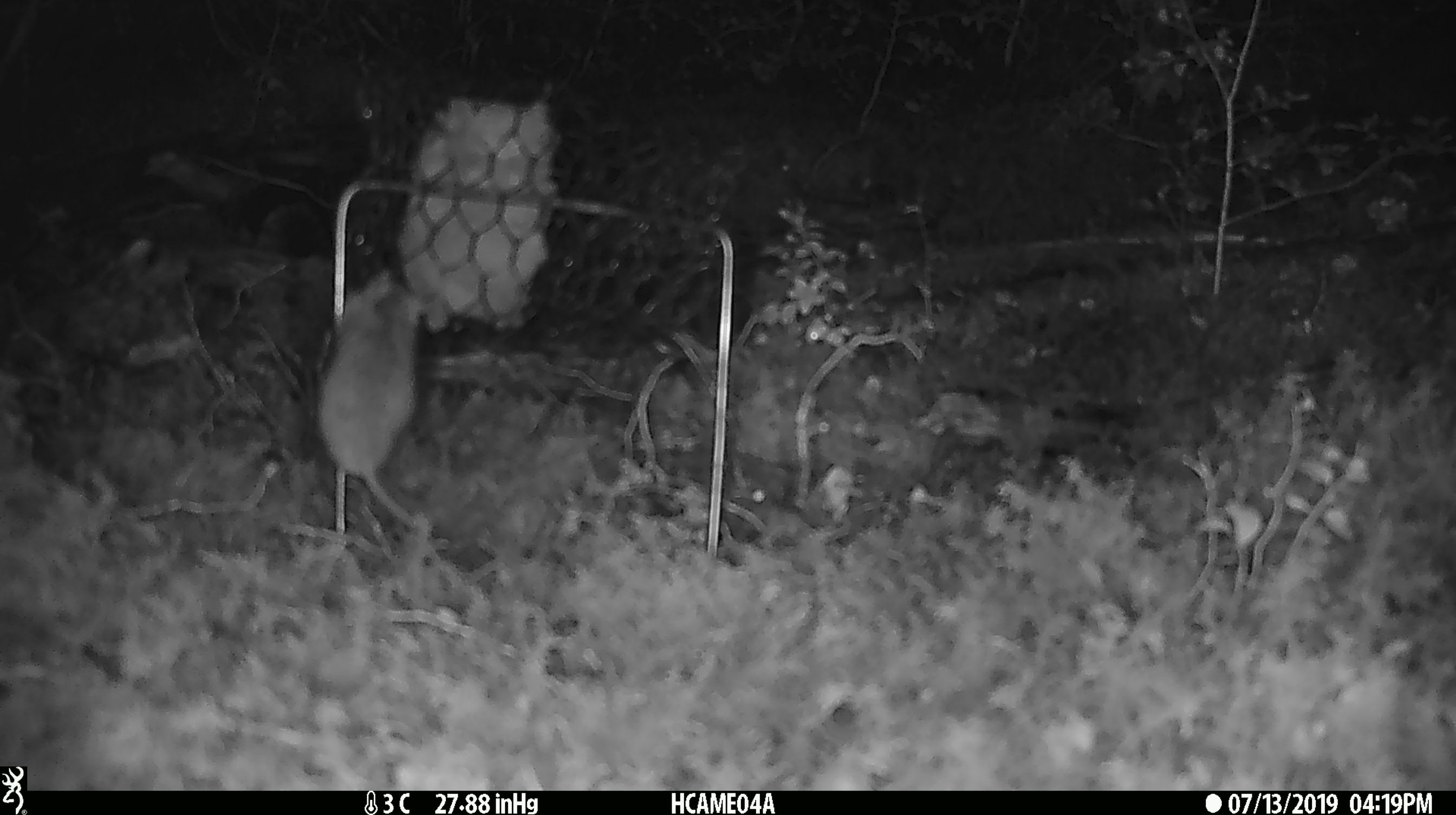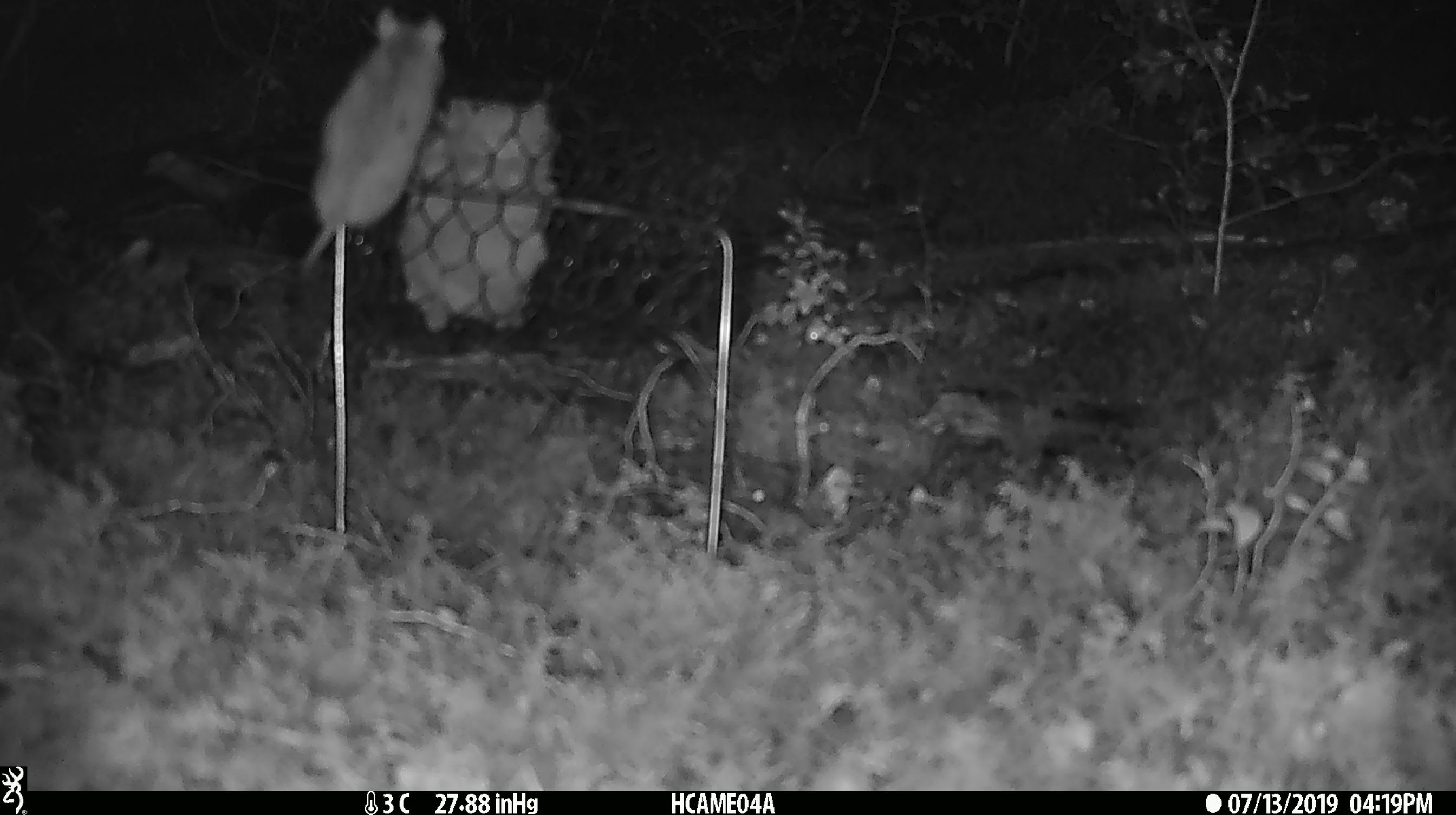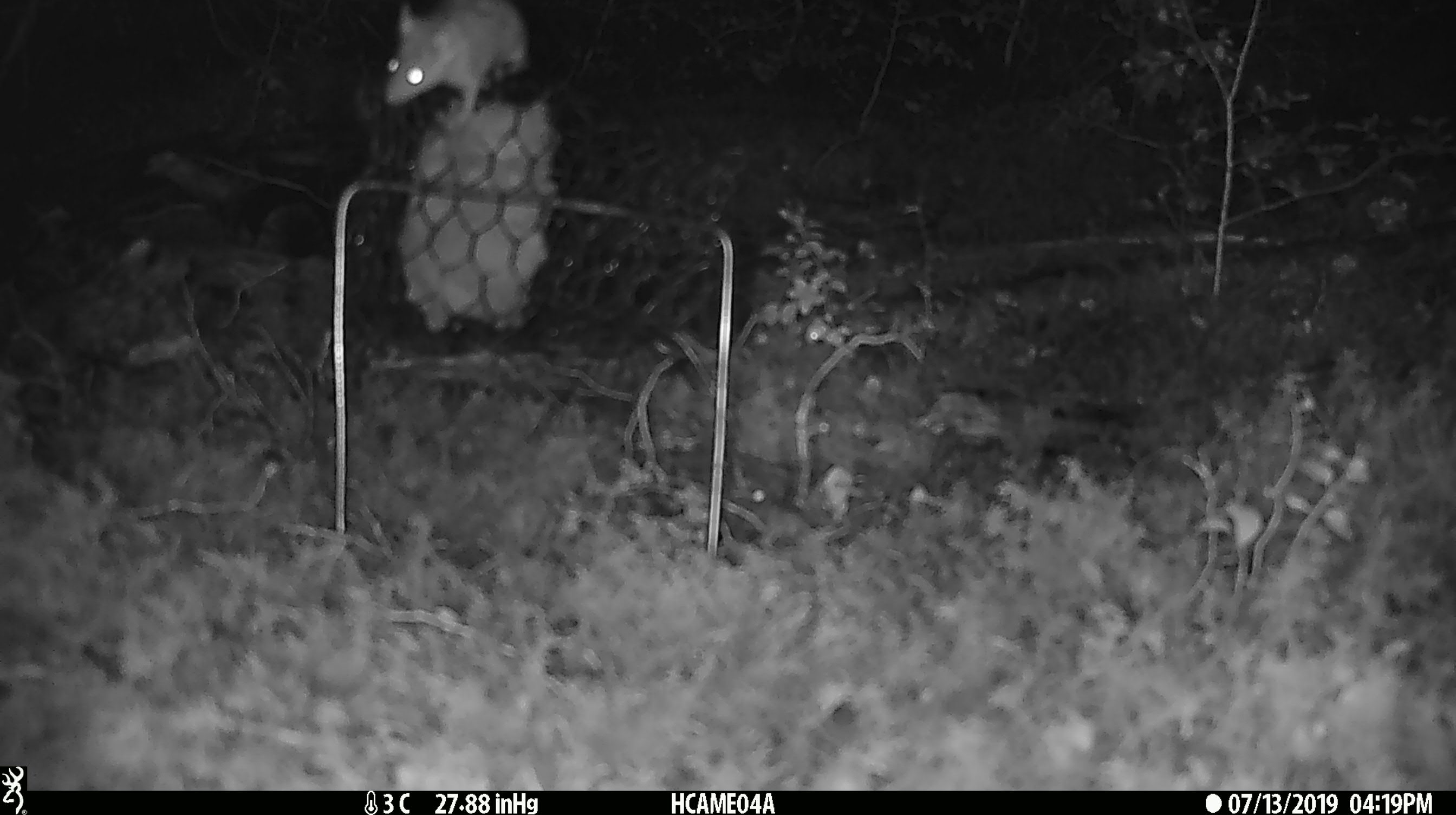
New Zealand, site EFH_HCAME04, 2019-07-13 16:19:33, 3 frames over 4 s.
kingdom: Animalia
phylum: Chordata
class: Mammalia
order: Rodentia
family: Muridae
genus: Mus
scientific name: Mus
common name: mouse